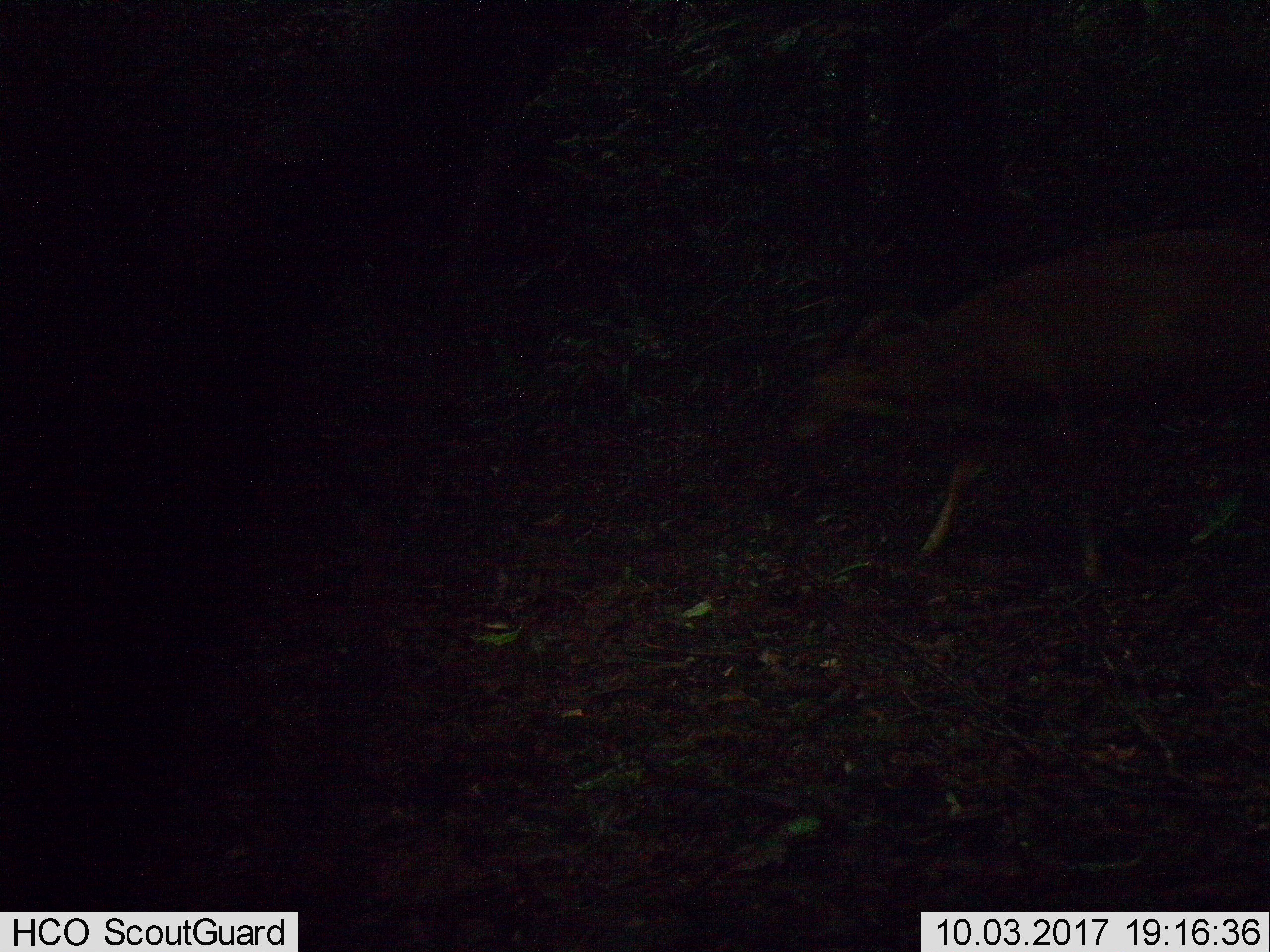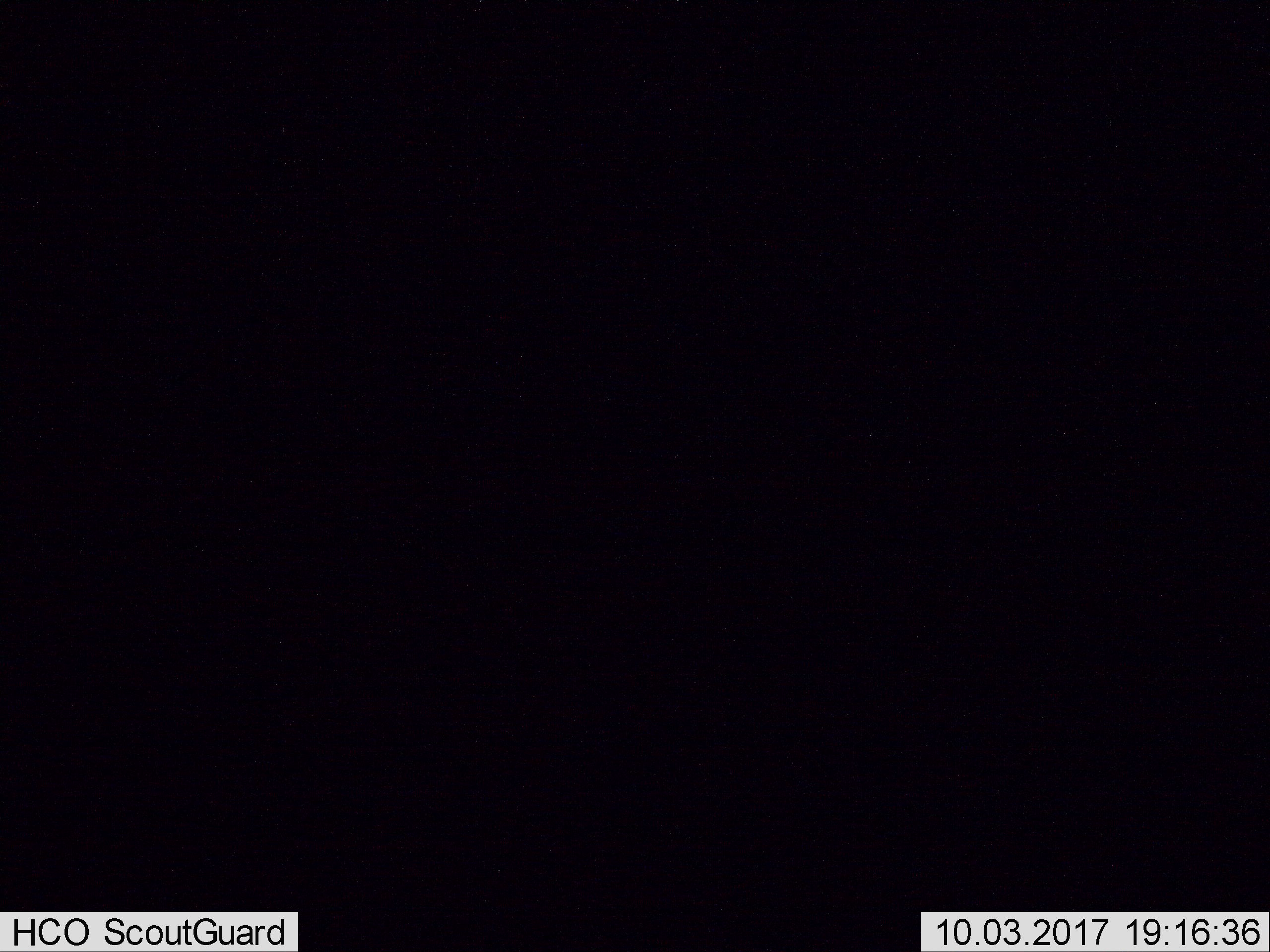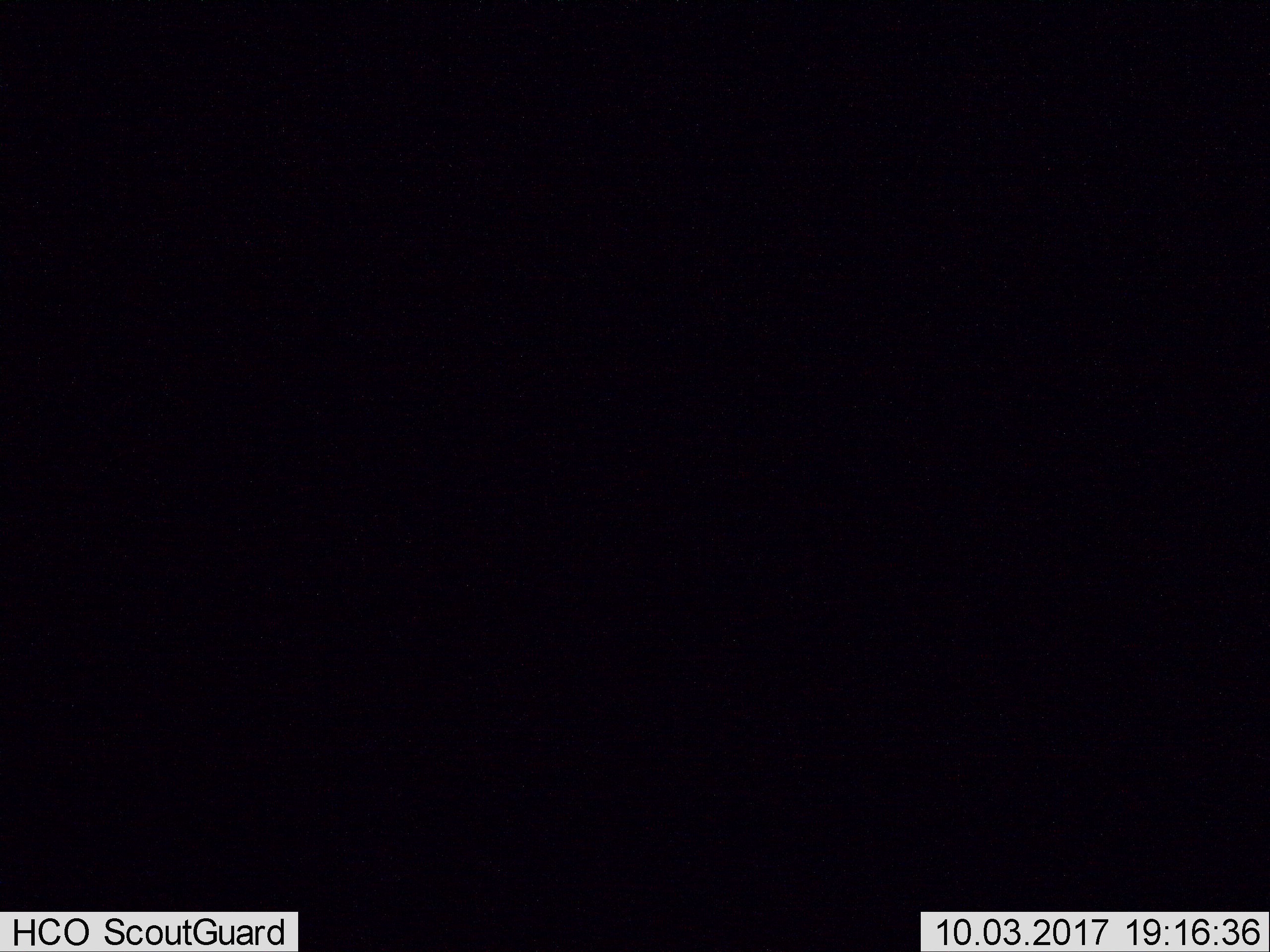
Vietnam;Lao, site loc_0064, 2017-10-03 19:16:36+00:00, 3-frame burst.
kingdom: Animalia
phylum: Chordata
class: Aves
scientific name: Aves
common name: bird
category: unidentified bird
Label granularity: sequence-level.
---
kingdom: Animalia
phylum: Chordata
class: Aves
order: Galliformes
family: Phasianidae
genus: Lophura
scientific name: Lophura nycthemera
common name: silver pheasant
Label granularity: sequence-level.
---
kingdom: Animalia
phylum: Chordata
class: Mammalia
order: Artiodactyla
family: Cervidae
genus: Rusa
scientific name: Rusa unicolor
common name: sambar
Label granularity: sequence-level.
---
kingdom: Animalia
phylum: Chordata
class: Mammalia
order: Rodentia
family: Muridae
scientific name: Muridae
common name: old-world mice and rats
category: unidentified murid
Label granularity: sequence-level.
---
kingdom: Animalia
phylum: Chordata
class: Mammalia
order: Artiodactyla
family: Cervidae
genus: Muntiacus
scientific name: Muntiacus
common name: muntjacs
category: unidentified muntjac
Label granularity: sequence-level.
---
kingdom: Animalia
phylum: Chordata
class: Mammalia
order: Primates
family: Cercopithecidae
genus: Macaca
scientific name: Macaca nemestrina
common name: pig-tailed macaque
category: pig tailed macaque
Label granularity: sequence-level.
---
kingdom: Animalia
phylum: Chordata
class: Mammalia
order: Rodentia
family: Sciuridae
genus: Dremomys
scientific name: Dremomys rufigenis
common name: red-cheeked squirrel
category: red cheeked squirrel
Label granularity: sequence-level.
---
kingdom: Animalia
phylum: Chordata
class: Mammalia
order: Carnivora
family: Herpestidae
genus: Urva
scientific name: Urva urva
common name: crab-eating mongoose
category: crab eating mongoose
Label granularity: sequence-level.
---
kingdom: Animalia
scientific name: Animalia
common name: animal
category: unidentified animal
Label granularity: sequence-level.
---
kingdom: Animalia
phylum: Chordata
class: Mammalia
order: Artiodactyla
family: Suidae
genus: Sus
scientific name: Sus scrofa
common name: eurasian wild pig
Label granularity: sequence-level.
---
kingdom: Animalia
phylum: Chordata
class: Mammalia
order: Artiodactyla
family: Cervidae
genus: Muntiacus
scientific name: Muntiacus vuquangensis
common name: large-antlered muntjac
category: large antlered muntjac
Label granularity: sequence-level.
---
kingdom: Animalia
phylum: Chordata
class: Aves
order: Galliformes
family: Phasianidae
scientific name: Phasianidae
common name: partridge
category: unidentified partridge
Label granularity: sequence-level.